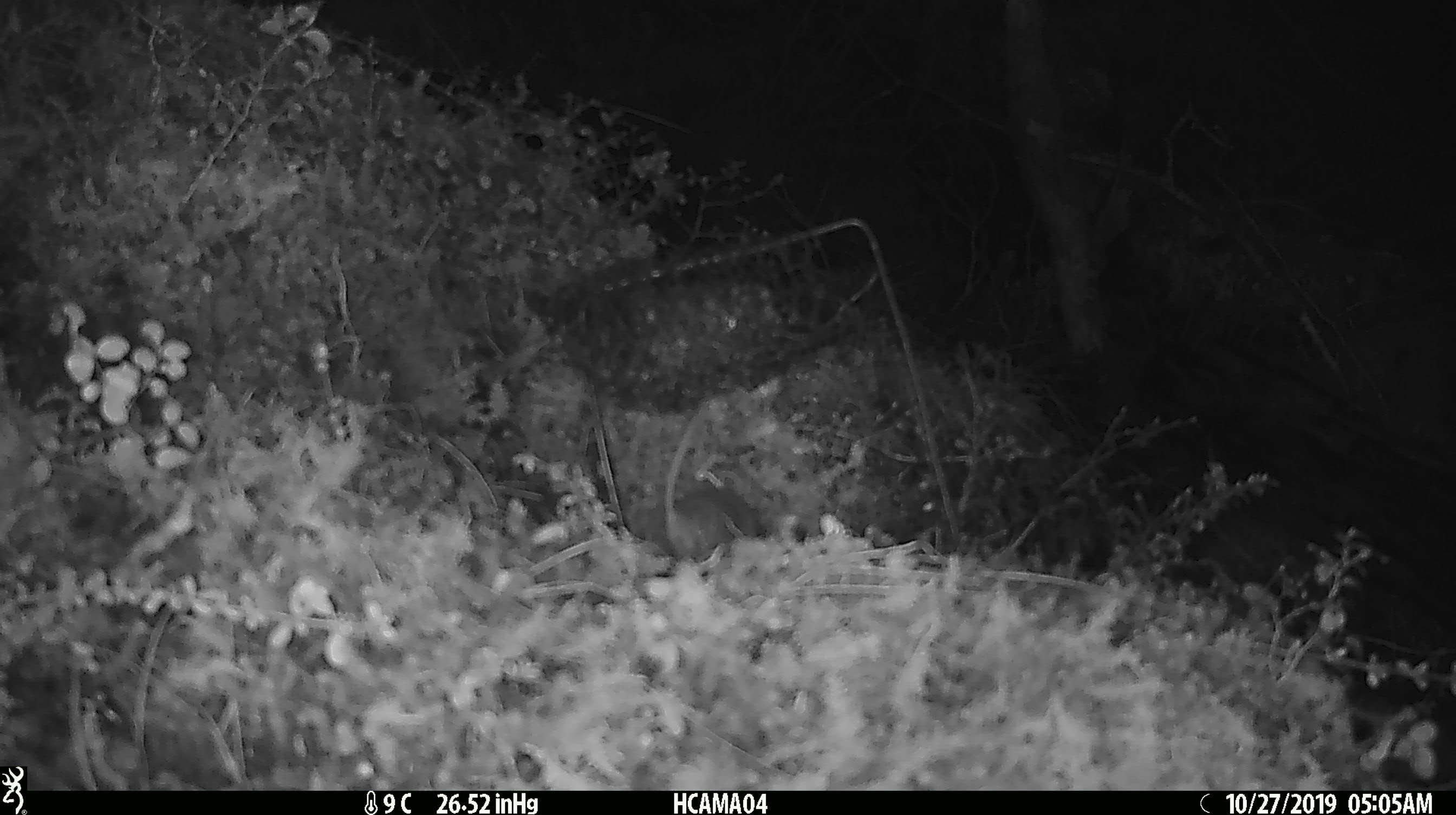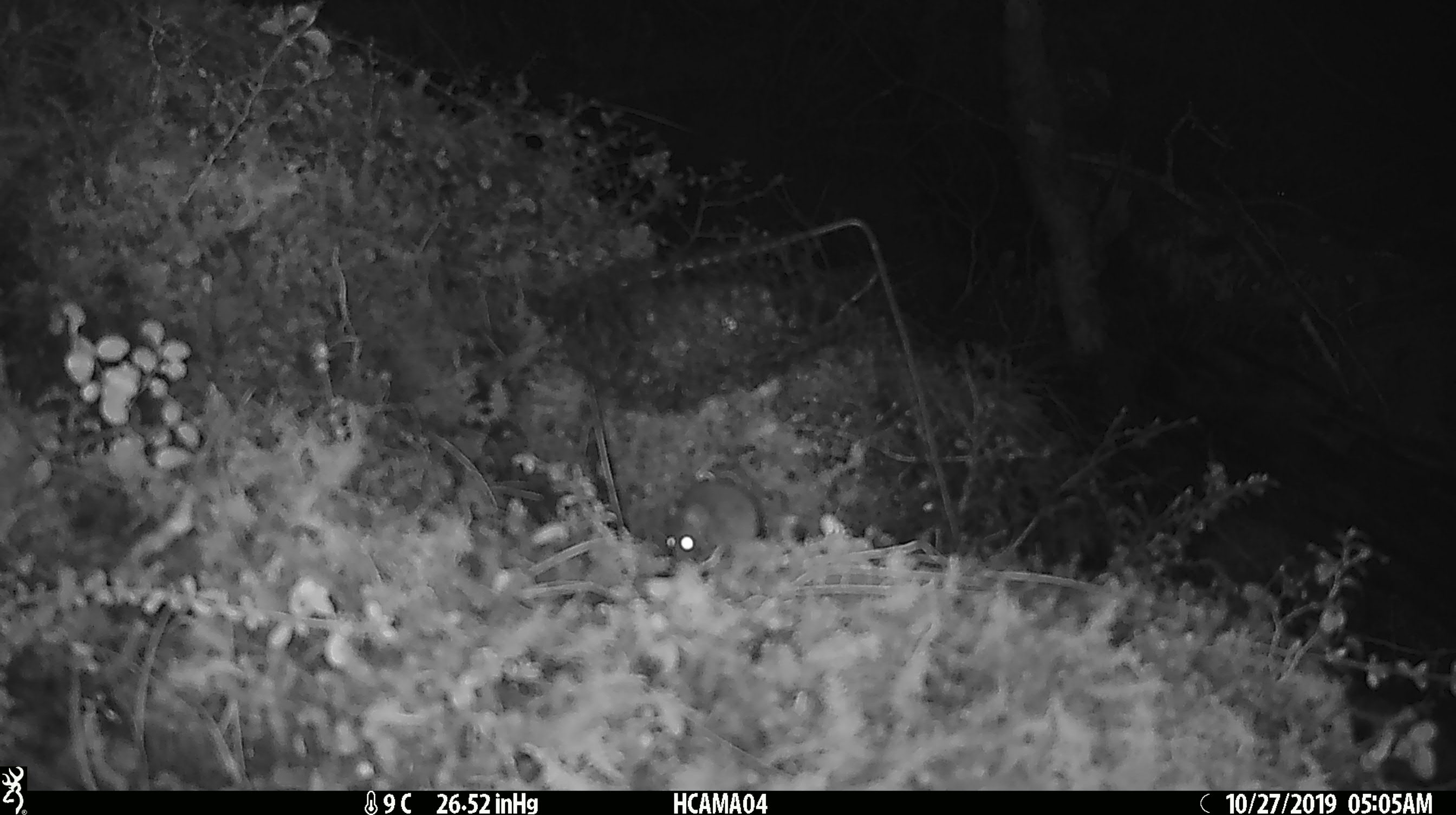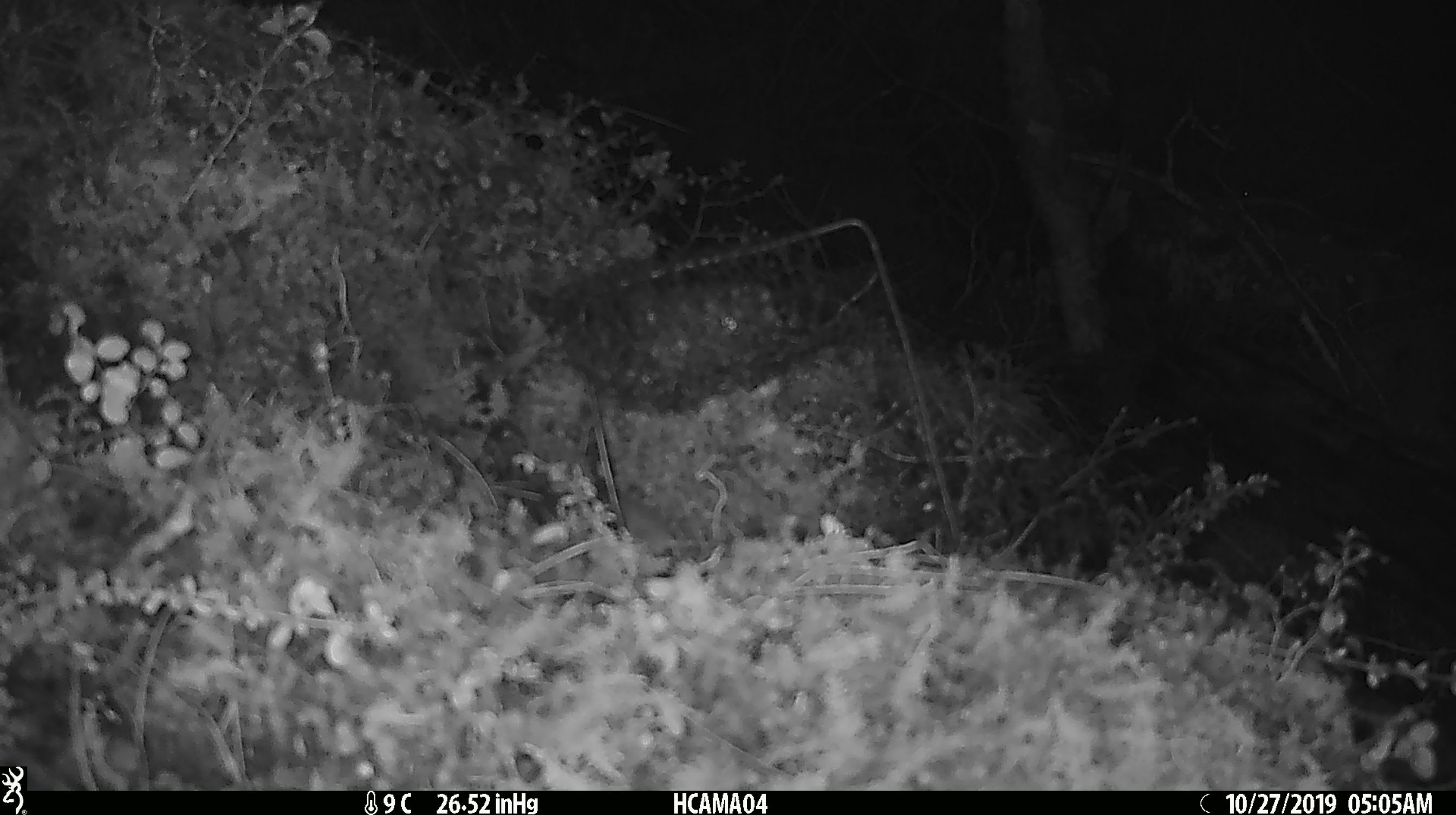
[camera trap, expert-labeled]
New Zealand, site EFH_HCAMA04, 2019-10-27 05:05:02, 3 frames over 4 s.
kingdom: Animalia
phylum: Chordata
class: Mammalia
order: Rodentia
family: Muridae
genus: Mus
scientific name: Mus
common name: mouse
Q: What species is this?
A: Mouse (Mus).